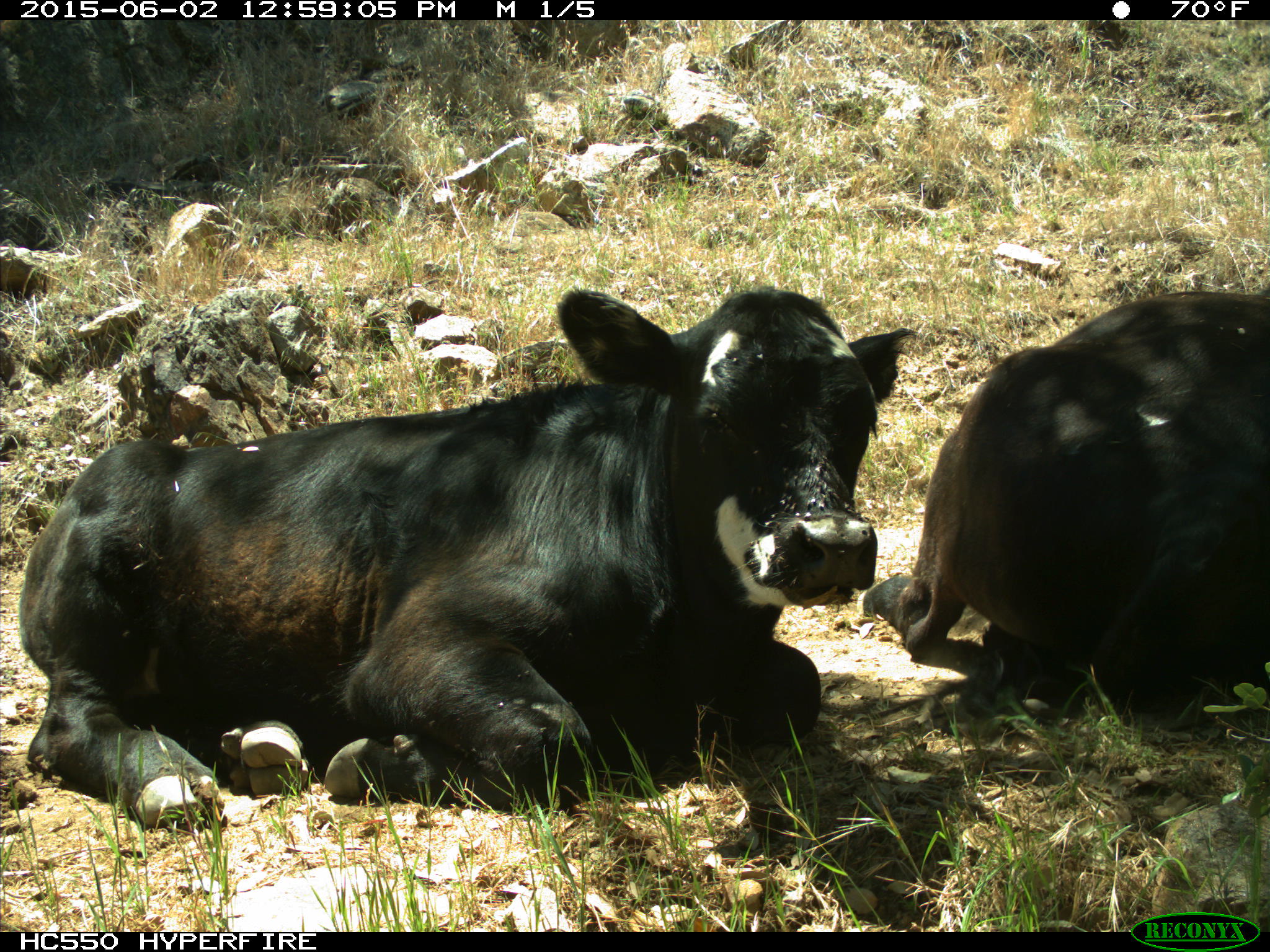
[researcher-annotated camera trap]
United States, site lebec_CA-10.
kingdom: Animalia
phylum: Chordata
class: Mammalia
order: Artiodactyla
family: Bovidae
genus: Bos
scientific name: Bos taurus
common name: domestic cow